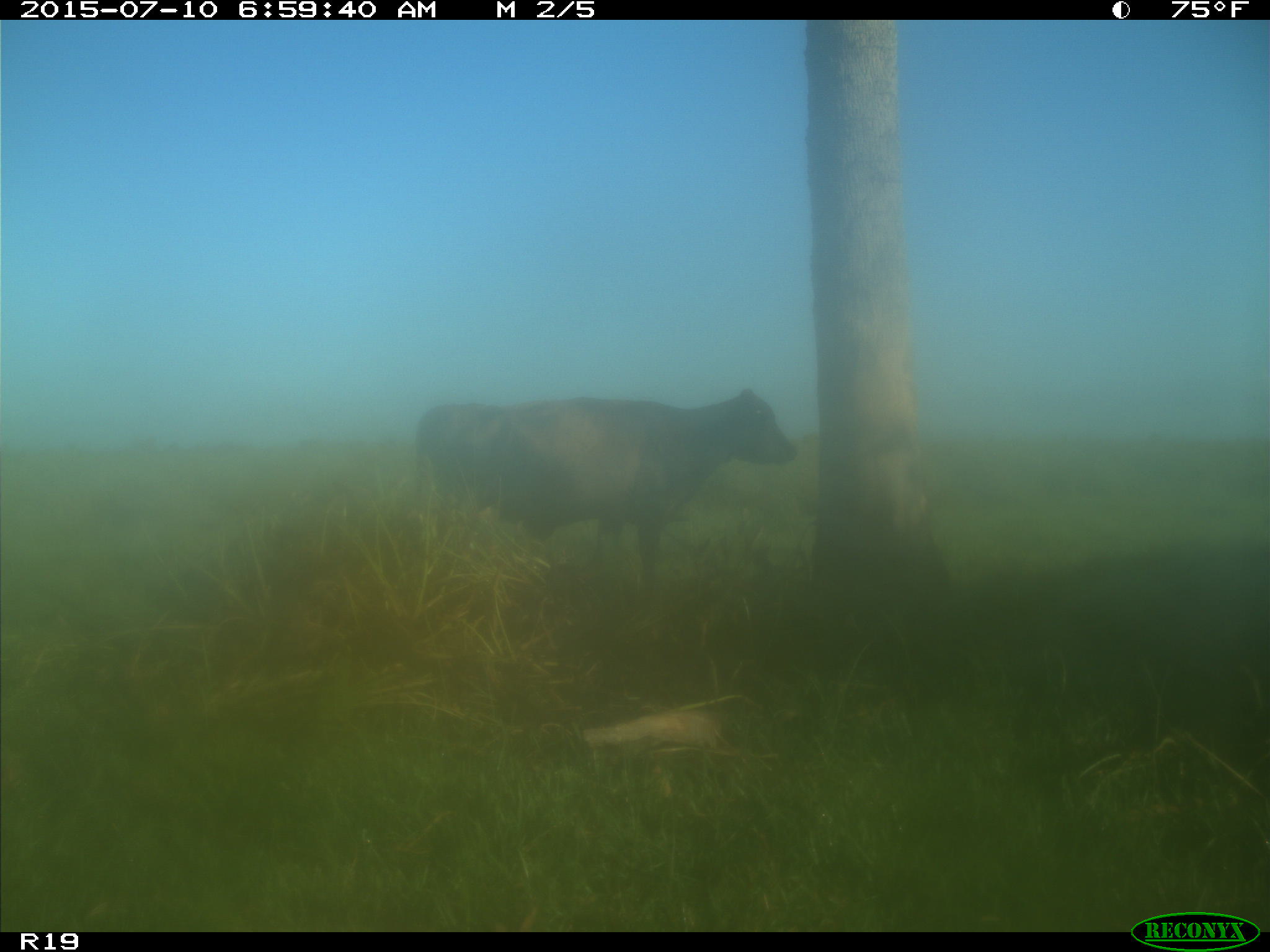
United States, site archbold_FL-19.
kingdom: Animalia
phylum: Chordata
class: Mammalia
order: Artiodactyla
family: Bovidae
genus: Bos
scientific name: Bos taurus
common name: domestic cow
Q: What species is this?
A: Bos taurus (domestic cow).